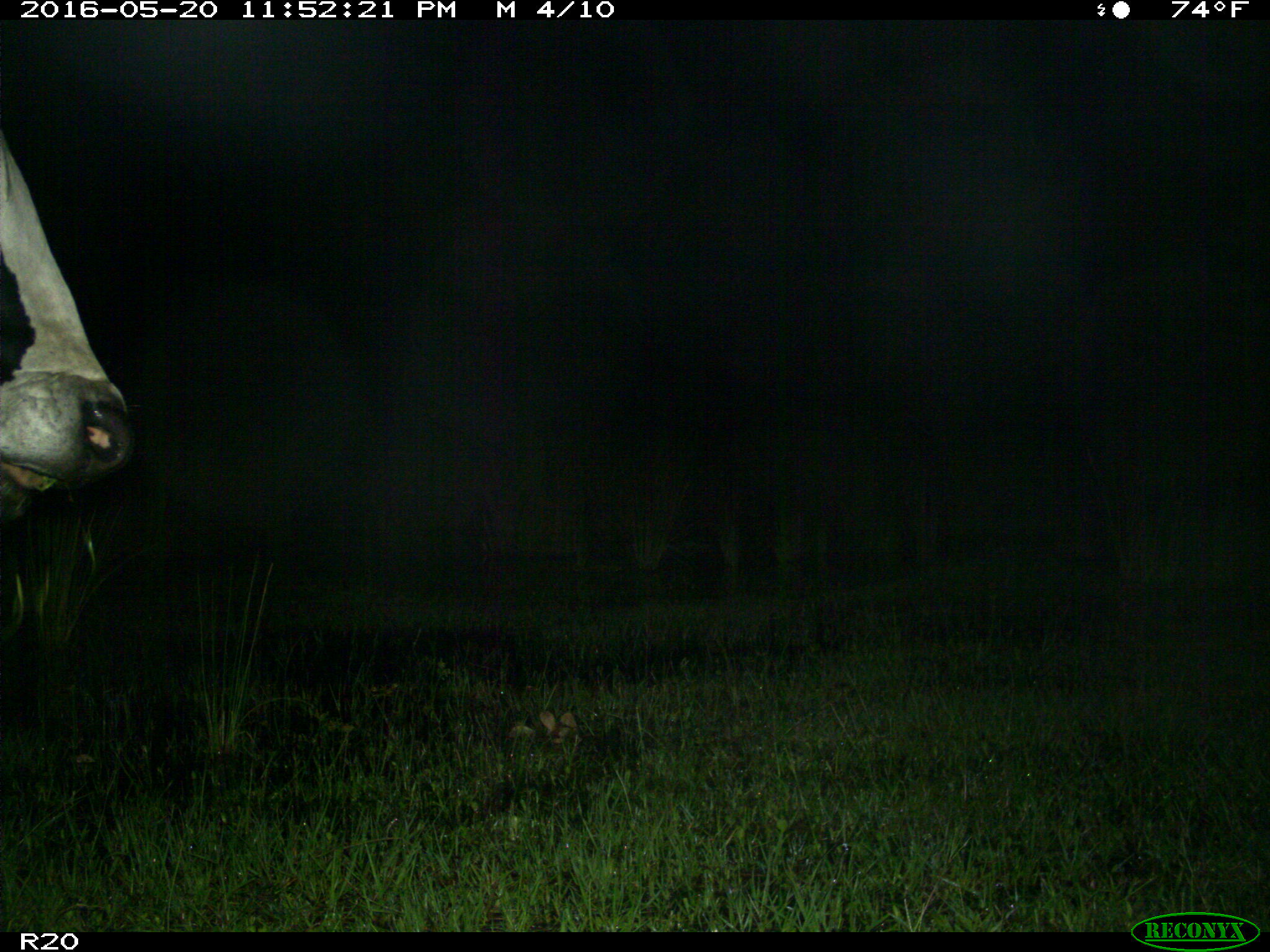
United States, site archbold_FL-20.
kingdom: Animalia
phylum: Chordata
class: Mammalia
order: Artiodactyla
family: Bovidae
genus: Bos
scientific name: Bos taurus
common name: domestic cow